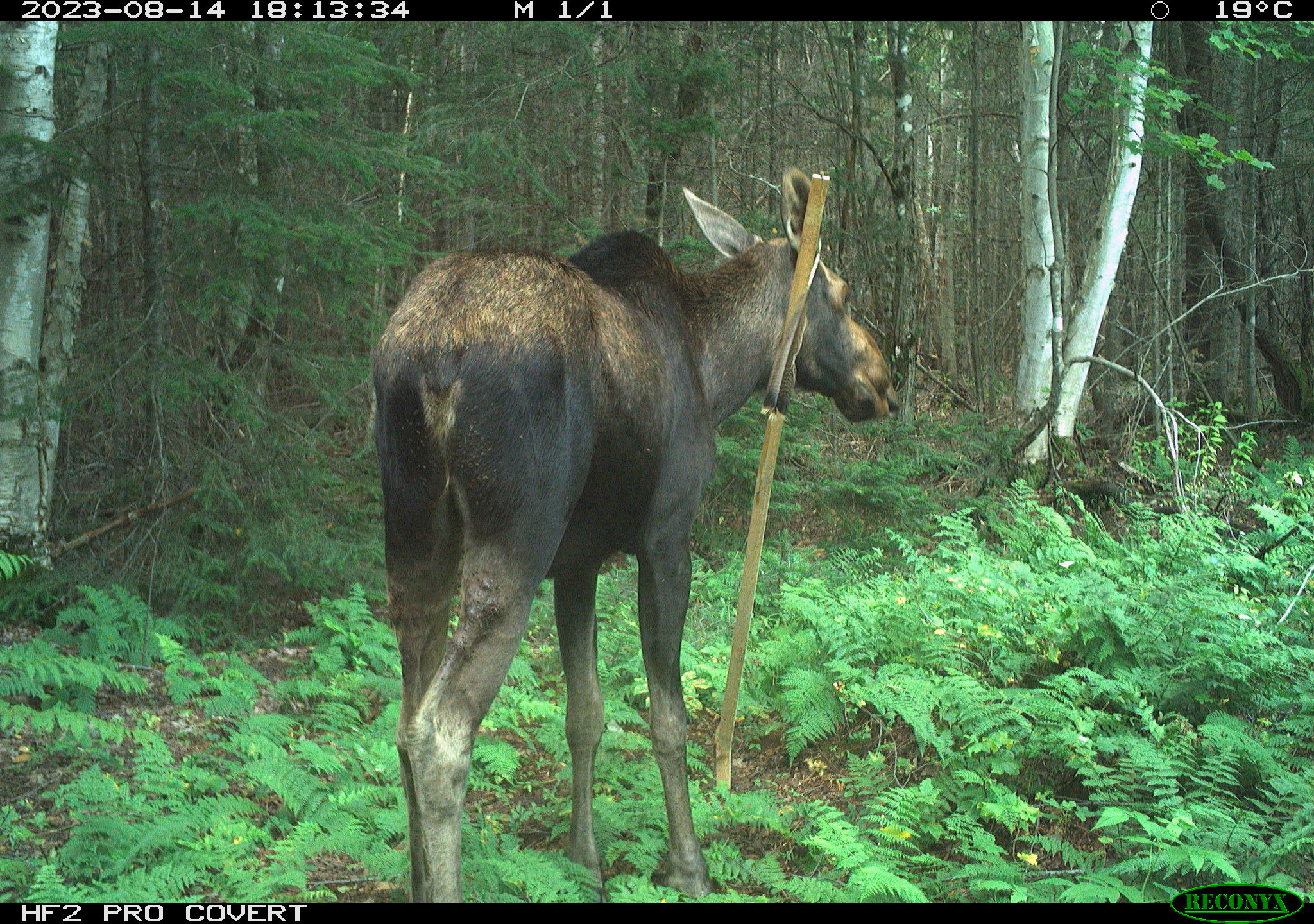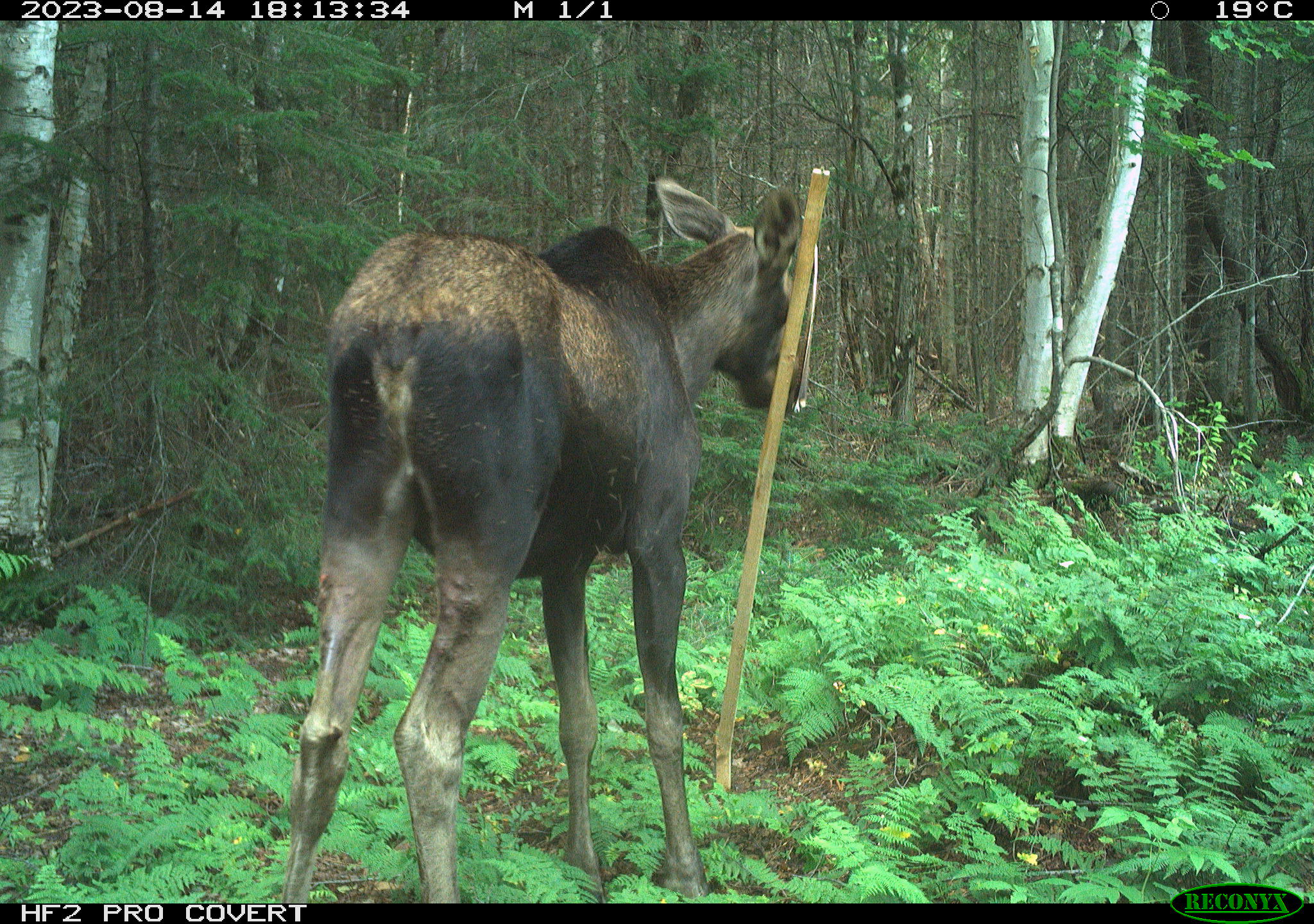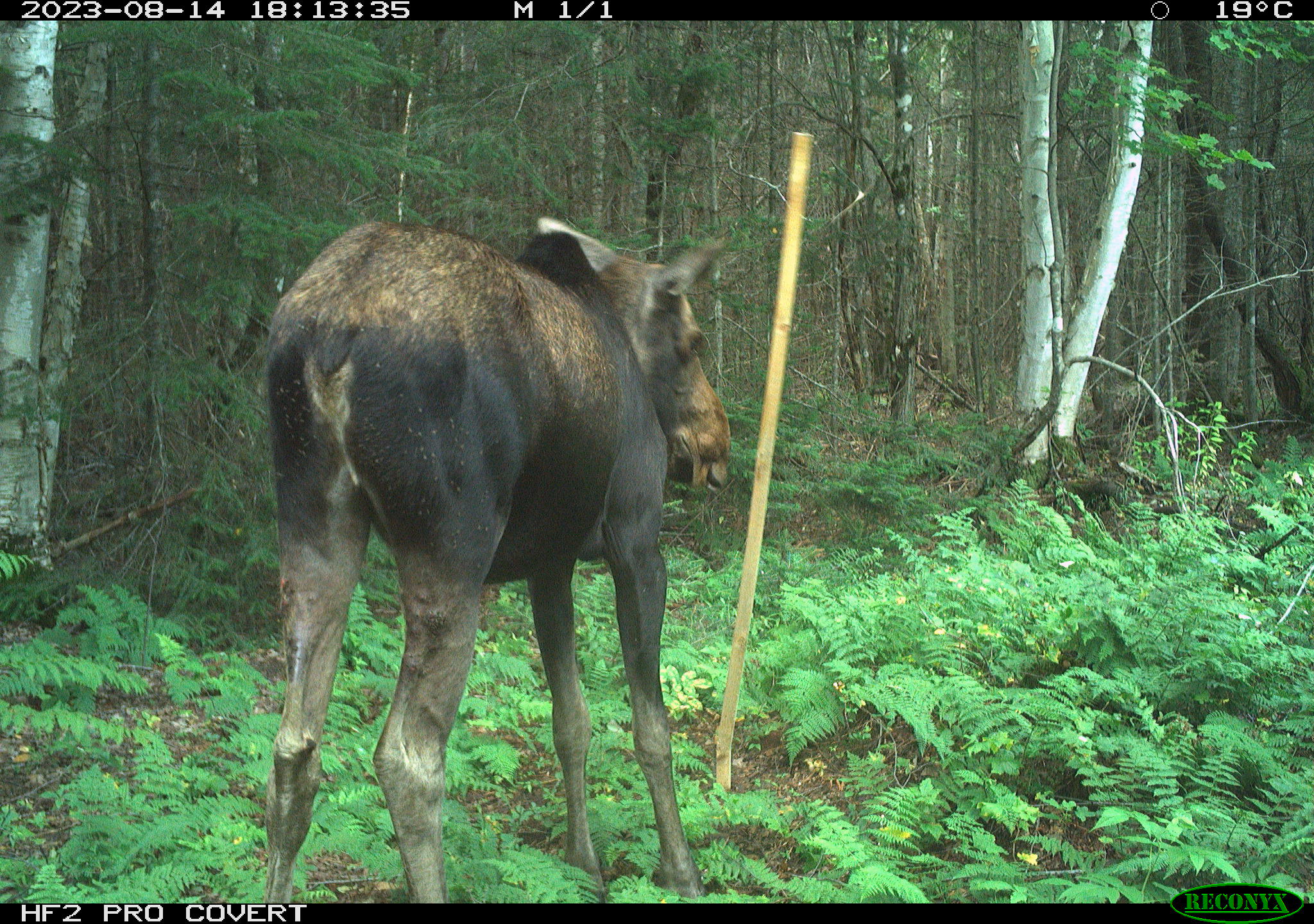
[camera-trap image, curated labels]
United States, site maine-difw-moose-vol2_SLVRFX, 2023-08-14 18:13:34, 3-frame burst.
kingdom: Animalia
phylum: Chordata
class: Mammalia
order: Artiodactyla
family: Cervidae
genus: Alces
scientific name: Alces alces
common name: moose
Moose (Alces alces).